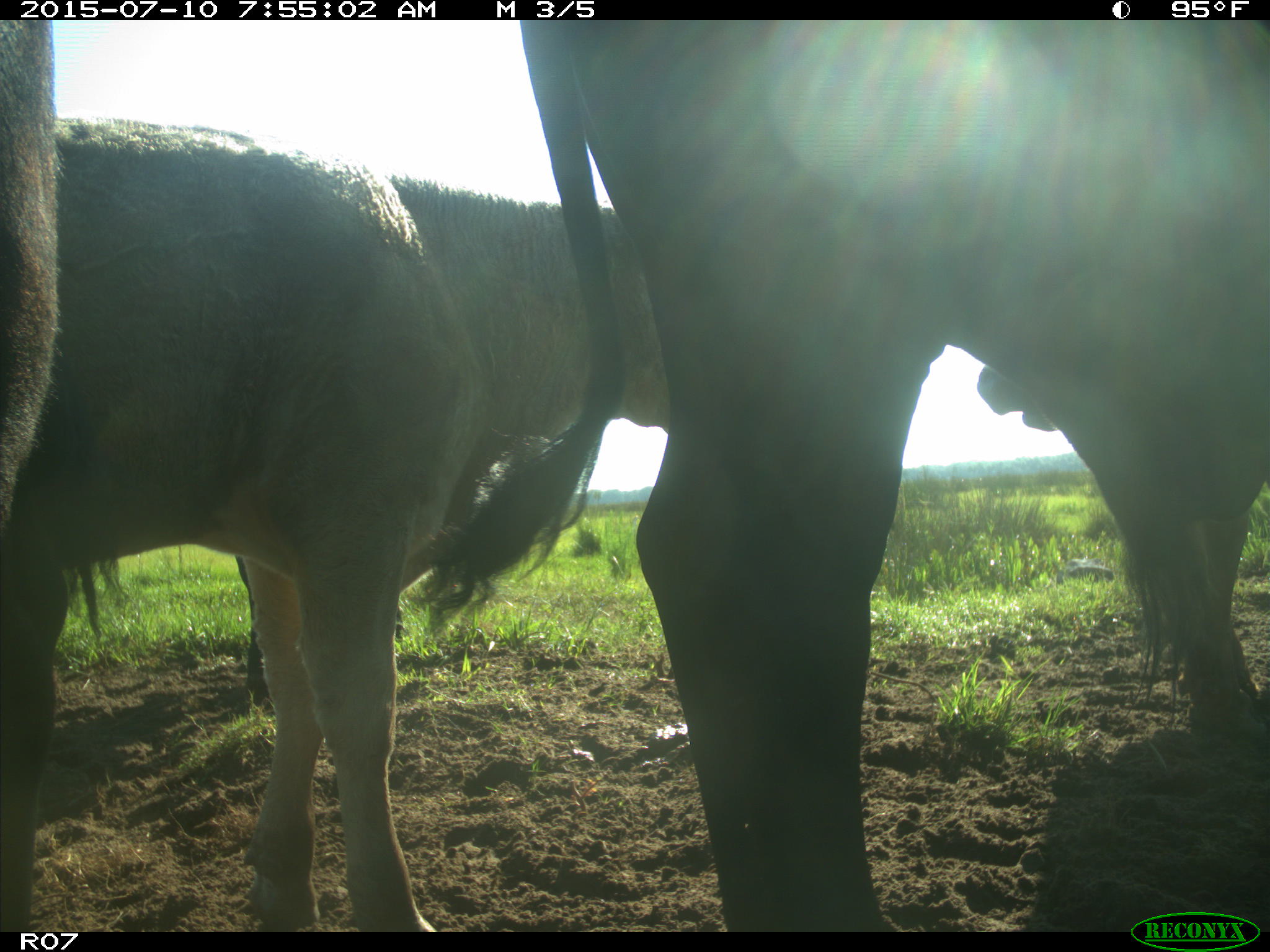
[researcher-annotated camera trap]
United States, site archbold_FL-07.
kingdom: Animalia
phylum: Chordata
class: Mammalia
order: Artiodactyla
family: Bovidae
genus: Bos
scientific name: Bos taurus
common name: domestic cow